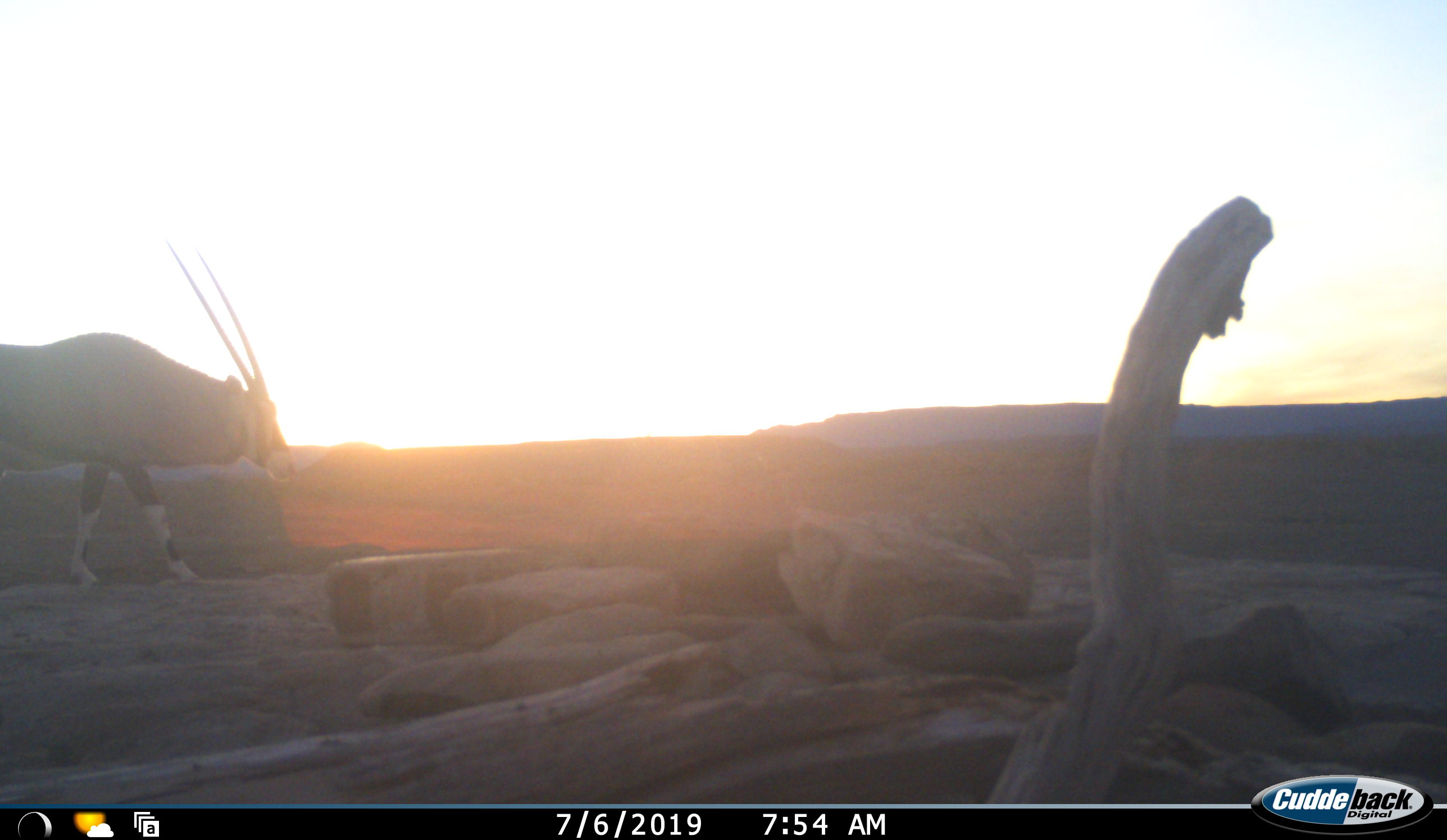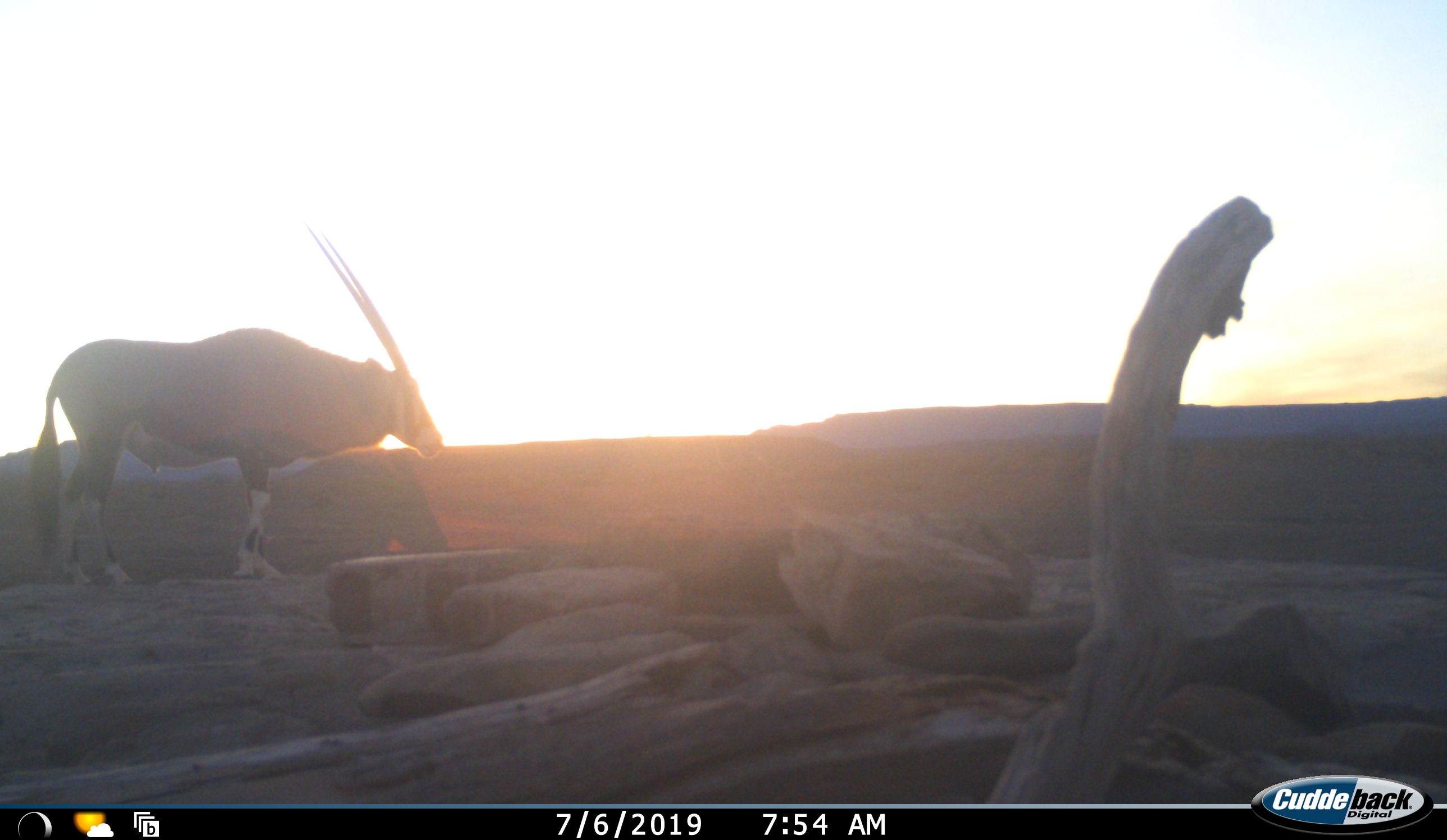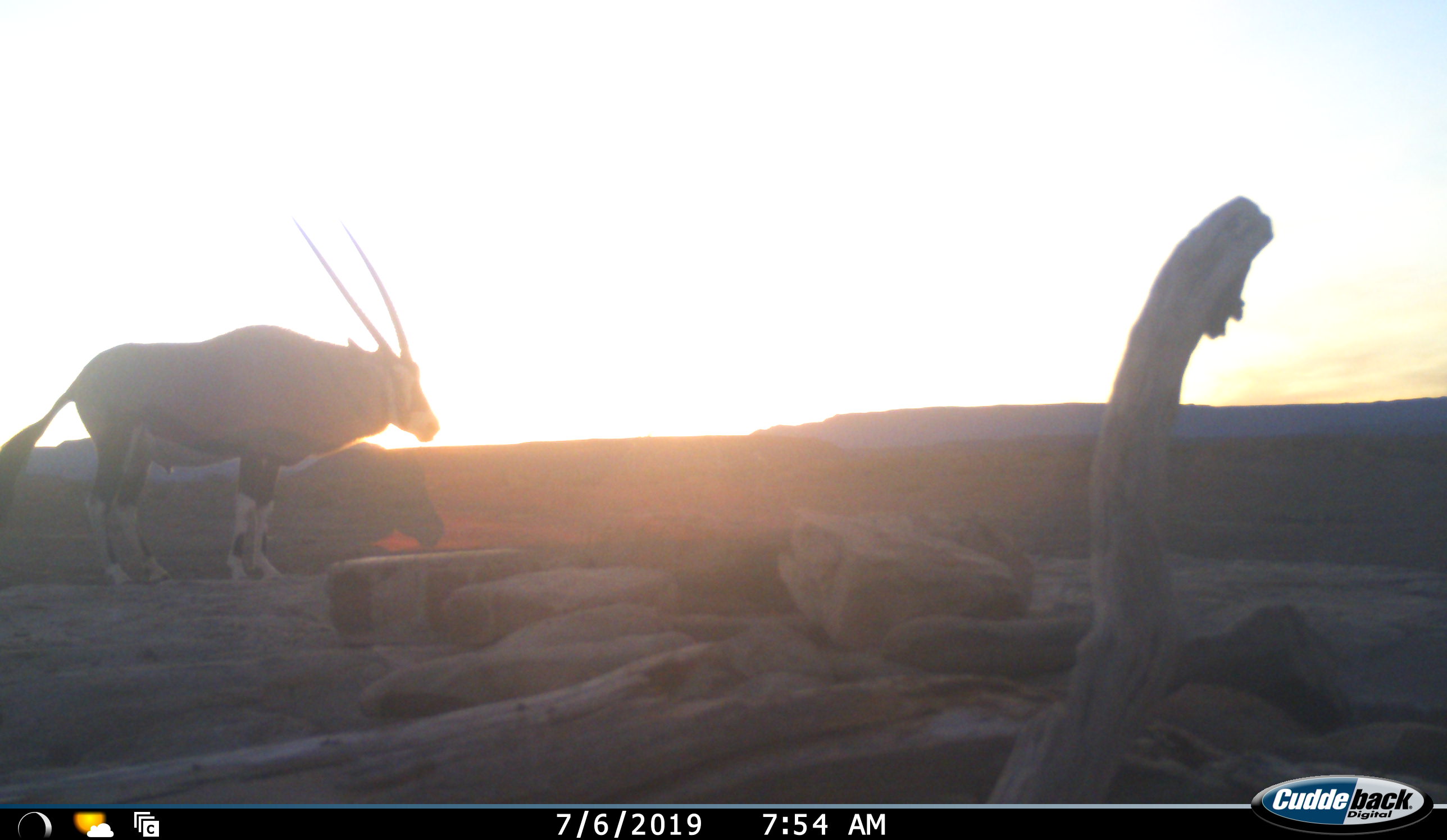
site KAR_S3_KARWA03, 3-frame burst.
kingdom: Animalia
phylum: Chordata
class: Mammalia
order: Artiodactyla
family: Bovidae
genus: Oryx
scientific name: Oryx gazella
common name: gemsbok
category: oryx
Oryx (gemsbok) (Oryx gazella), count 1. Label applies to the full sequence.